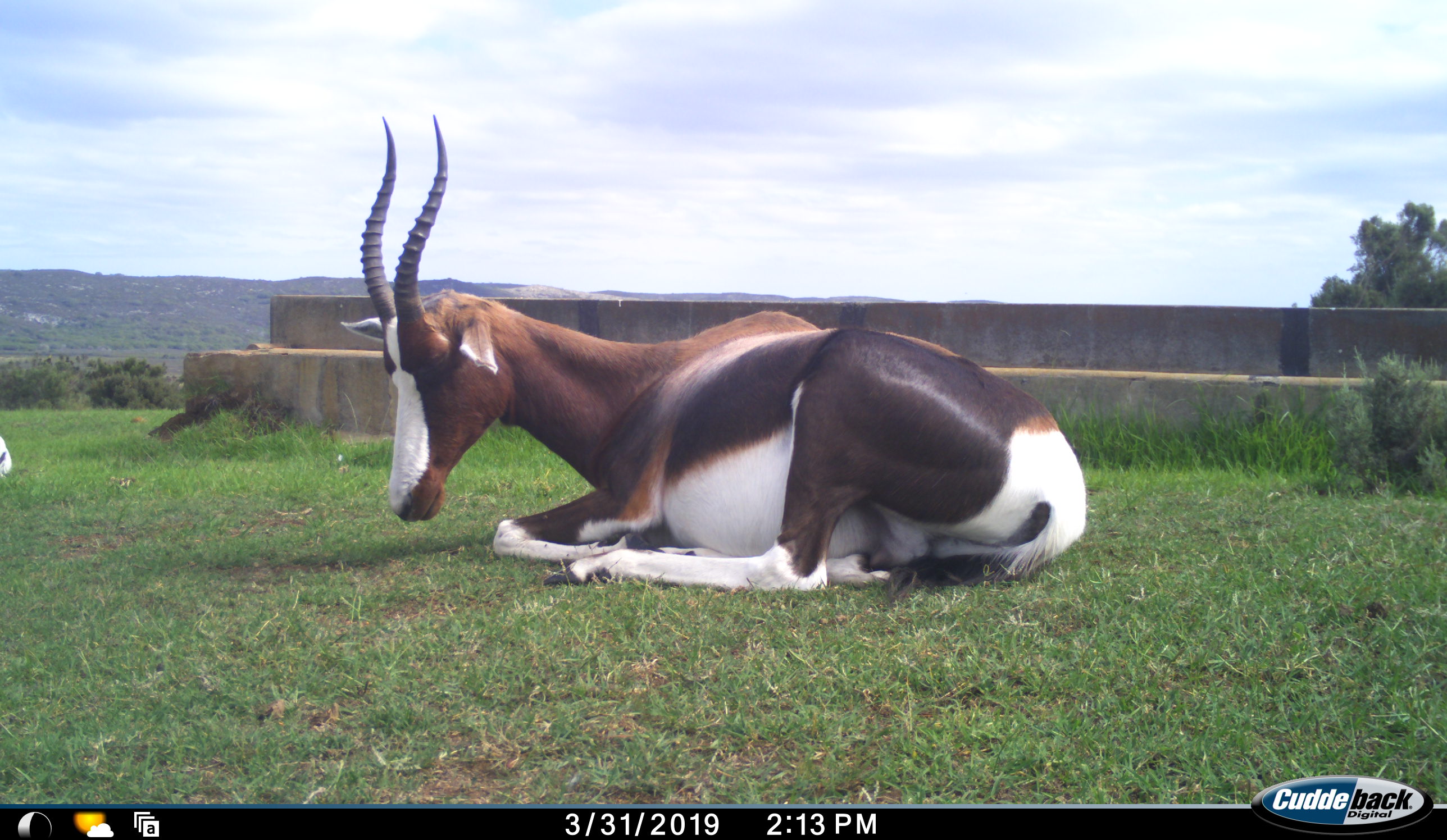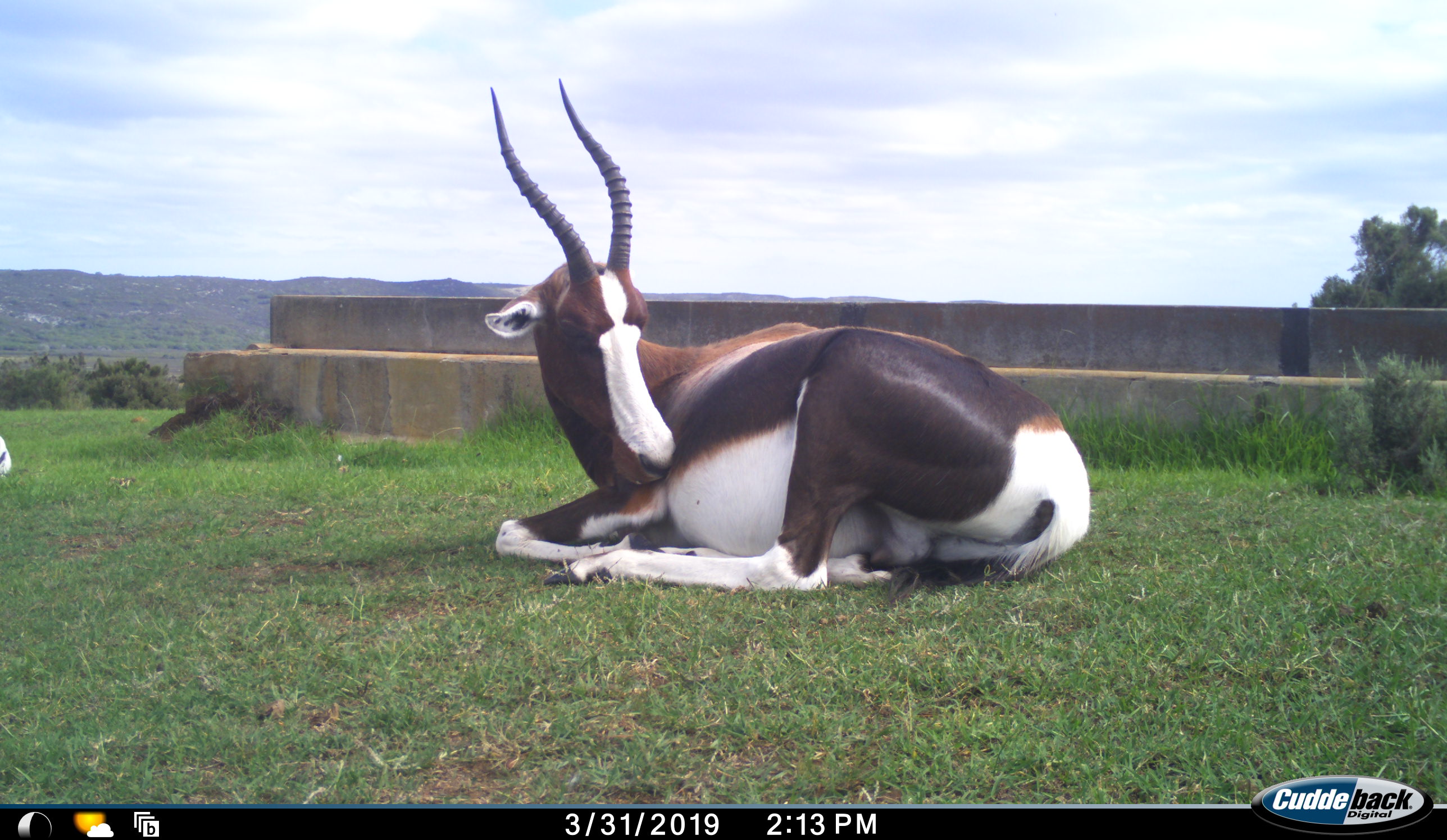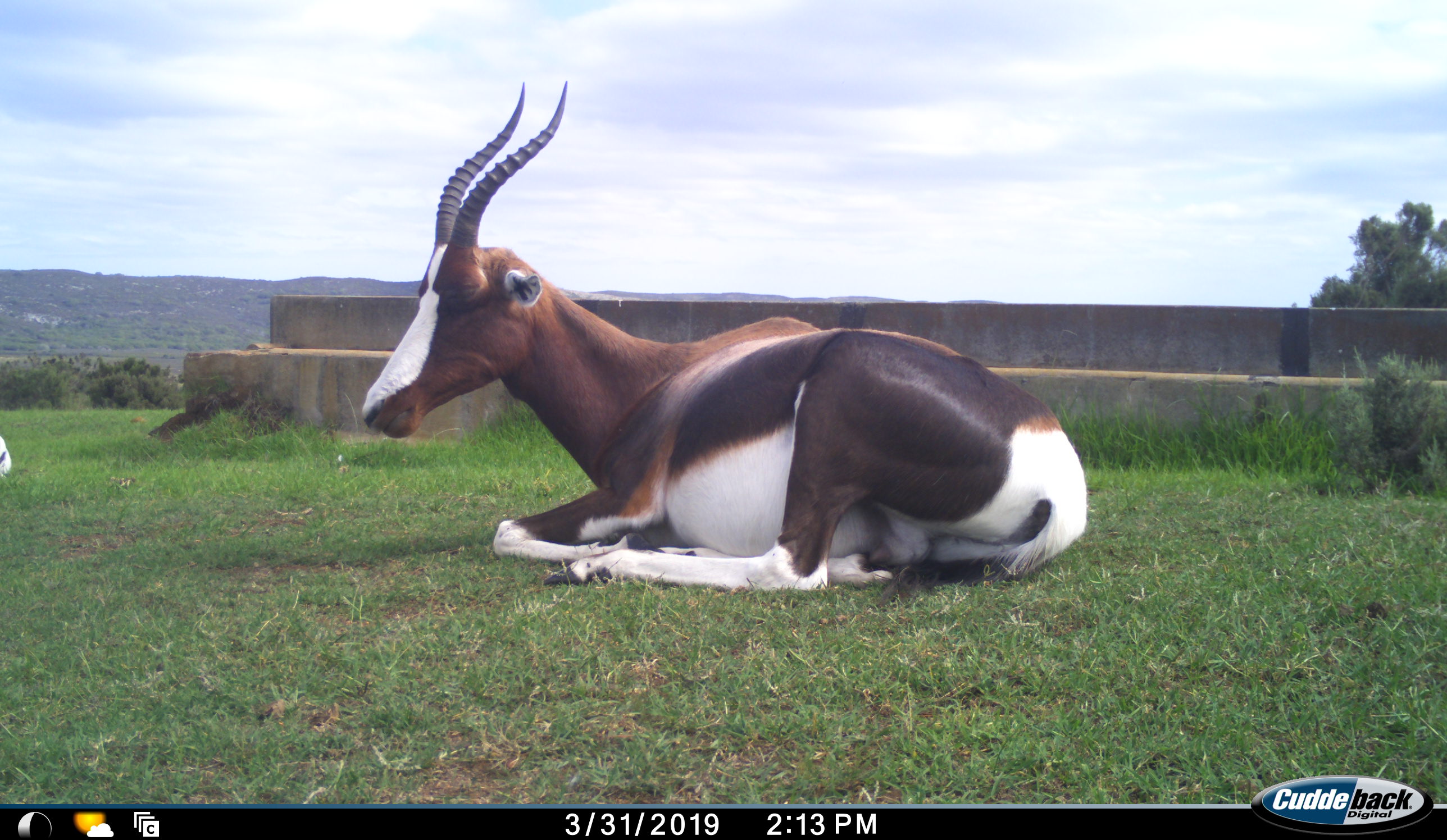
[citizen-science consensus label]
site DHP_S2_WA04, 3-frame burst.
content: unidentified animal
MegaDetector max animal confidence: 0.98